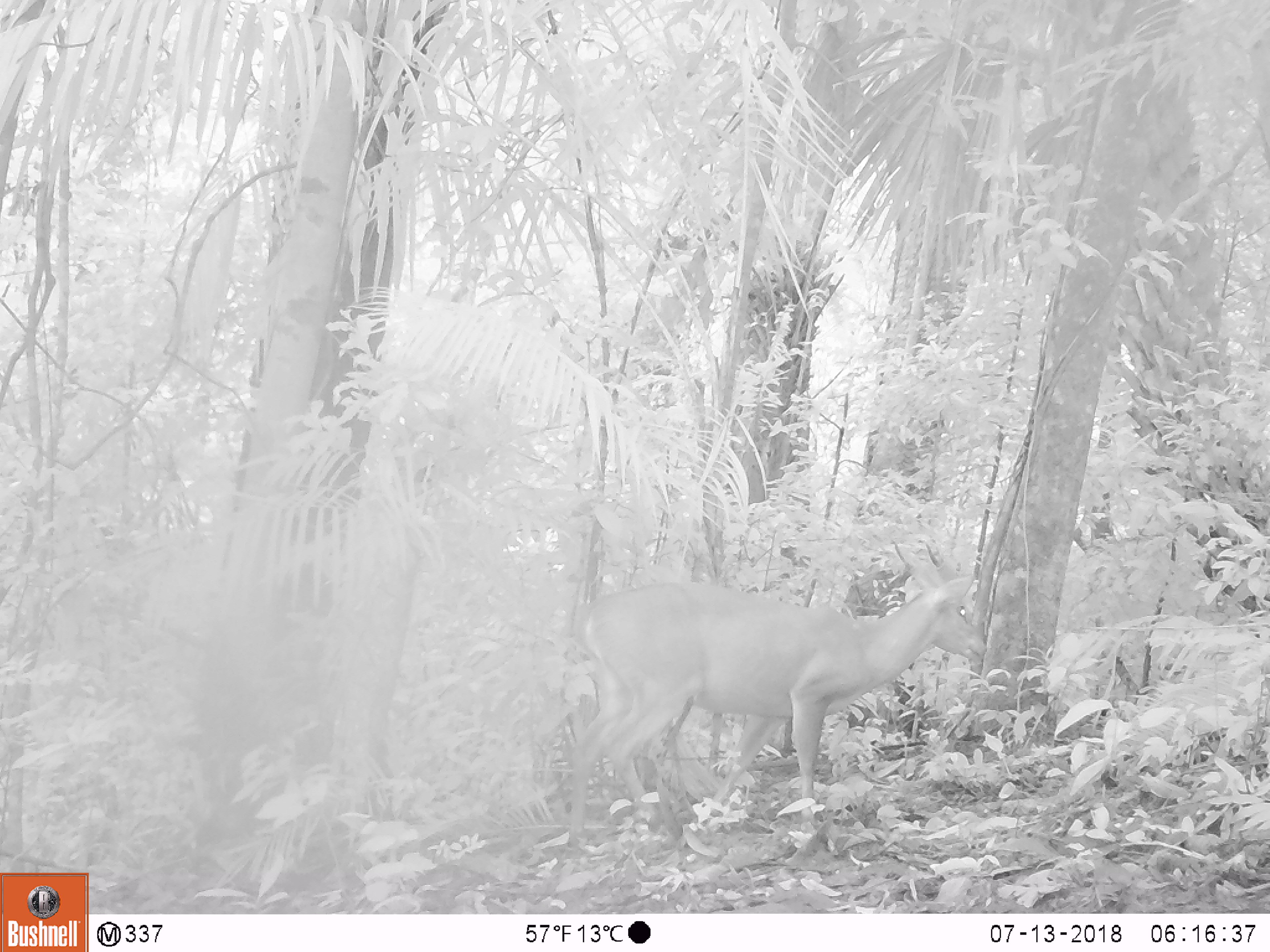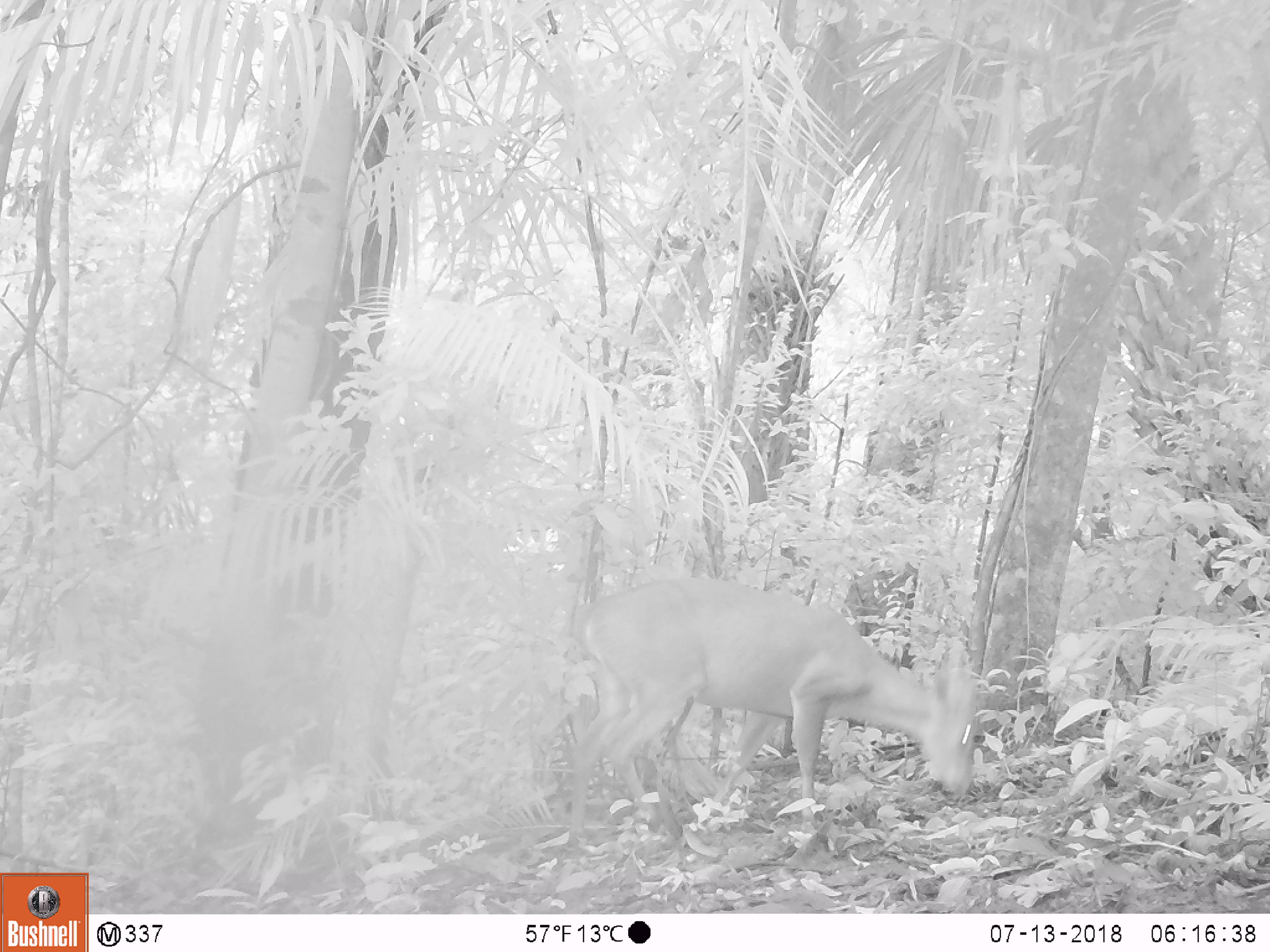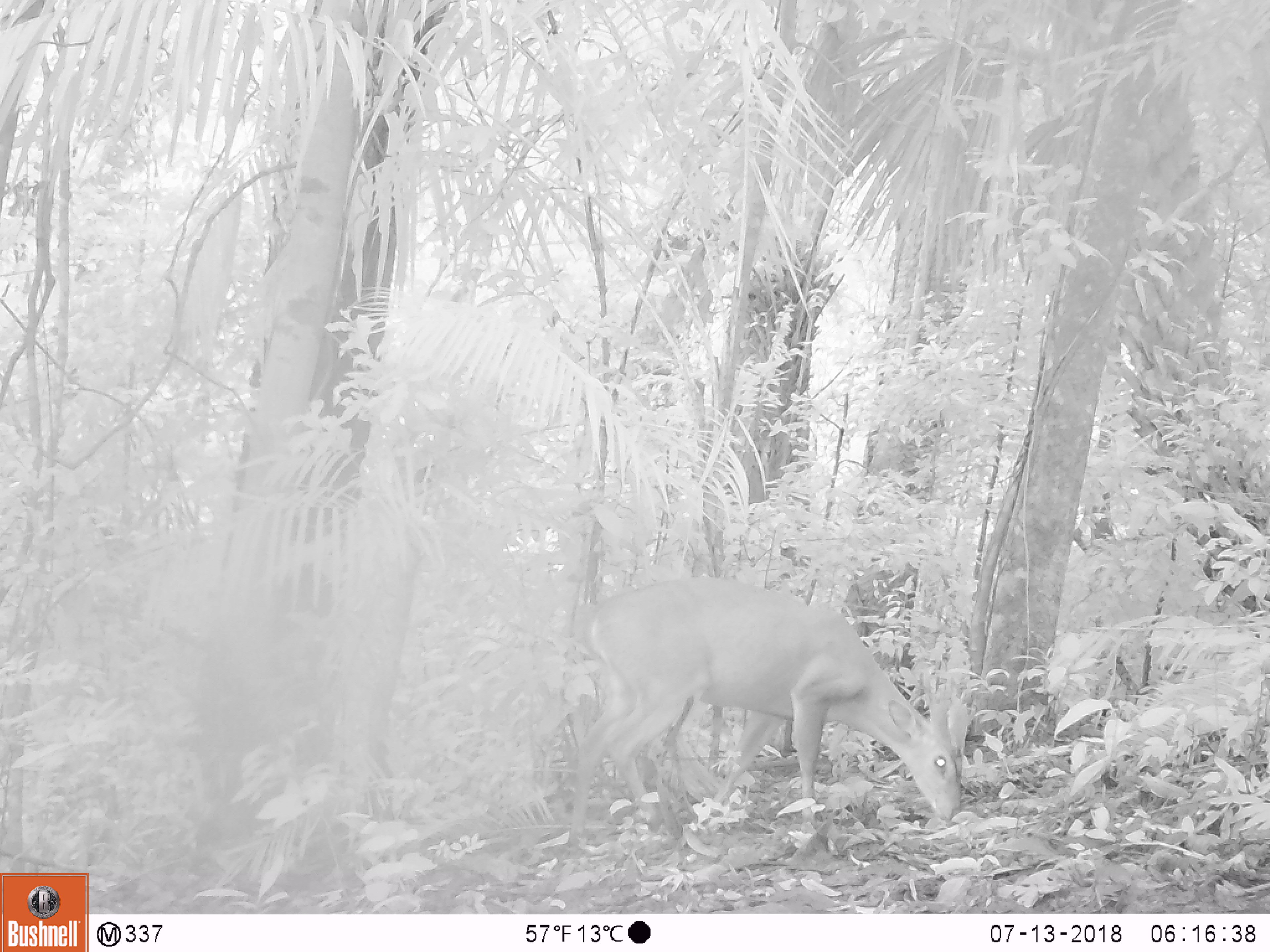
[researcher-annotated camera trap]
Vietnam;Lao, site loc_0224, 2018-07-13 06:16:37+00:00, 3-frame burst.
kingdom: Animalia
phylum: Chordata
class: Mammalia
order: Artiodactyla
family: Cervidae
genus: Muntiacus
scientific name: Muntiacus vuquangensis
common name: large-antlered muntjac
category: large antlered muntjac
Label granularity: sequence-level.